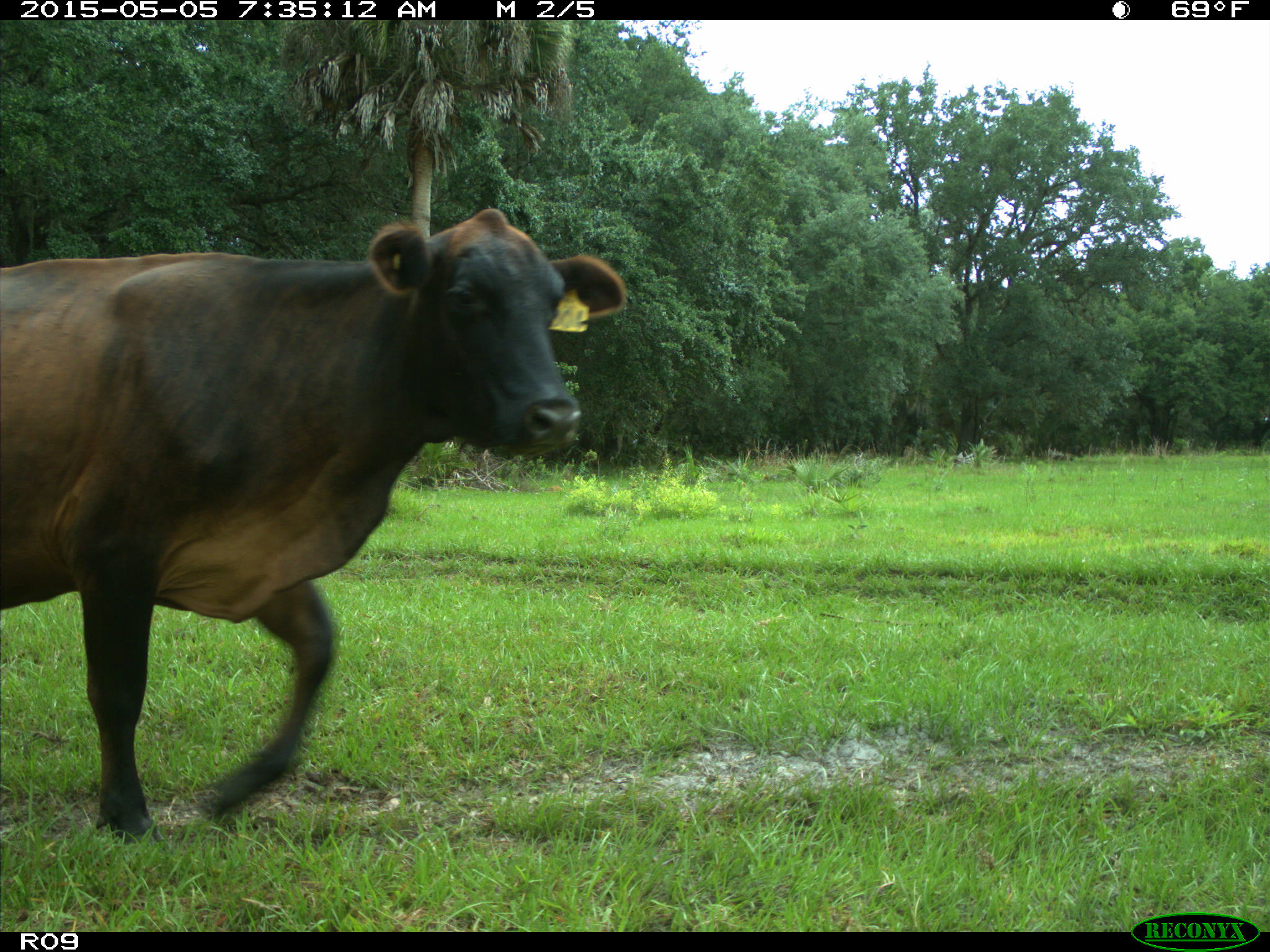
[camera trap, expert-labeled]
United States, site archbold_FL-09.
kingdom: Animalia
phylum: Chordata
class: Mammalia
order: Artiodactyla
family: Bovidae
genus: Bos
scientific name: Bos taurus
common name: domestic cow